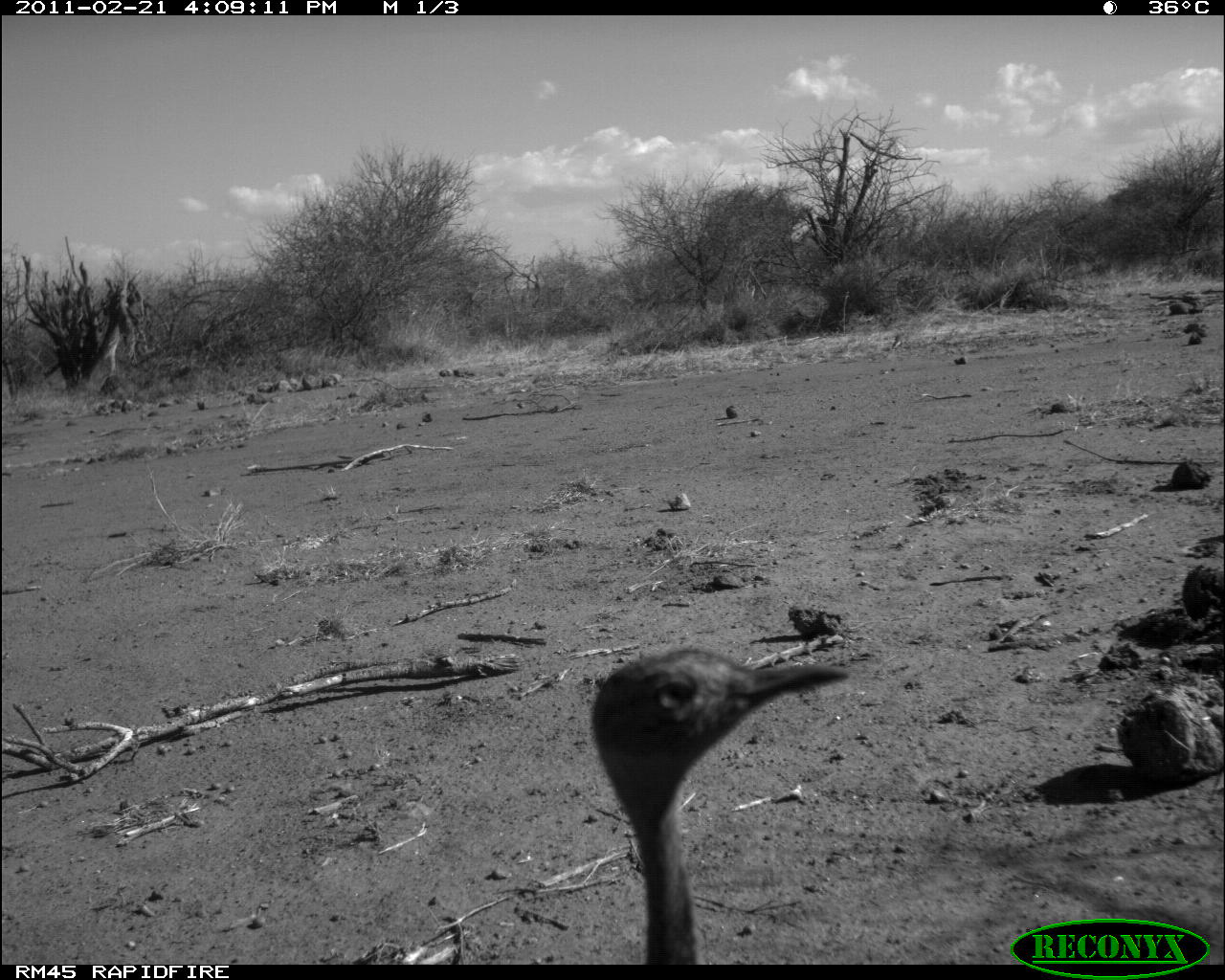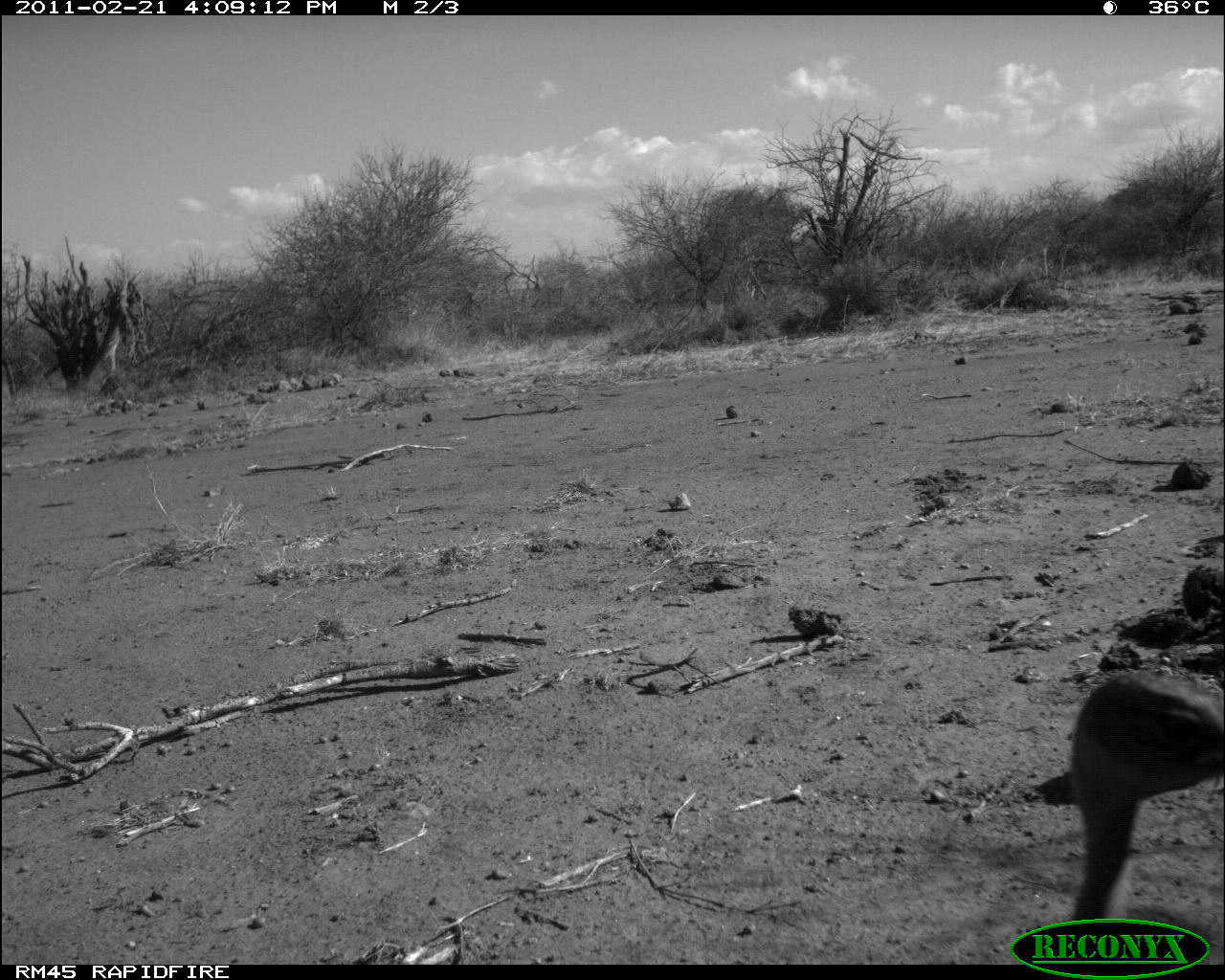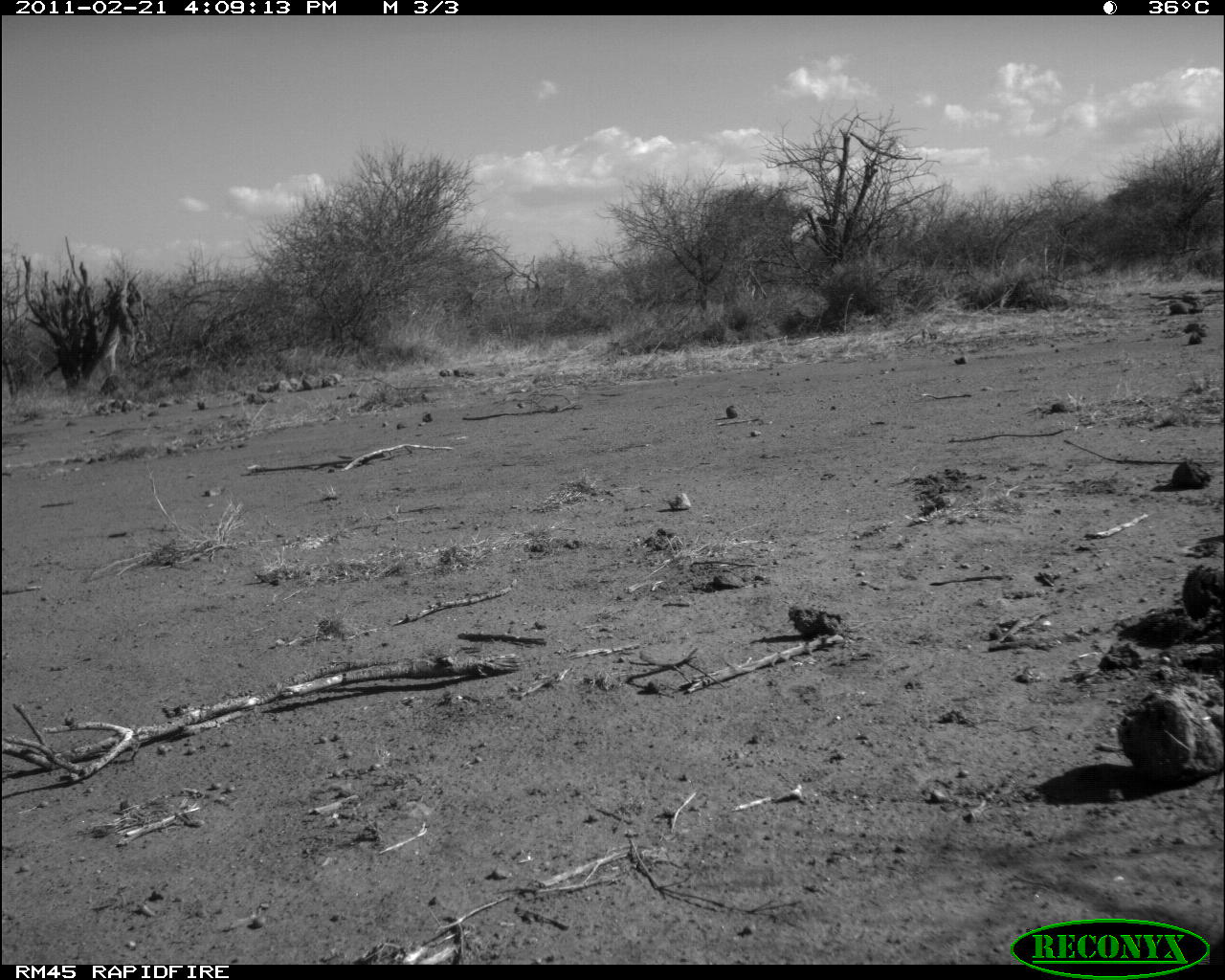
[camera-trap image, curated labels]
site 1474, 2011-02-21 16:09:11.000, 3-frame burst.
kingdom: Animalia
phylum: Chordata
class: Aves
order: Otidiformes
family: Otididae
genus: Eupodotis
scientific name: Eupodotis senegalensis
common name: white-bellied bustard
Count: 1.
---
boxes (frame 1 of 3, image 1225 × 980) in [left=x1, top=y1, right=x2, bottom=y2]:
eupodotis senegalensis: [left=586, top=644, right=848, bottom=964]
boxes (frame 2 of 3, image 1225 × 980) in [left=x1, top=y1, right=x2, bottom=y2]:
eupodotis senegalensis: [left=1066, top=668, right=1225, bottom=964]